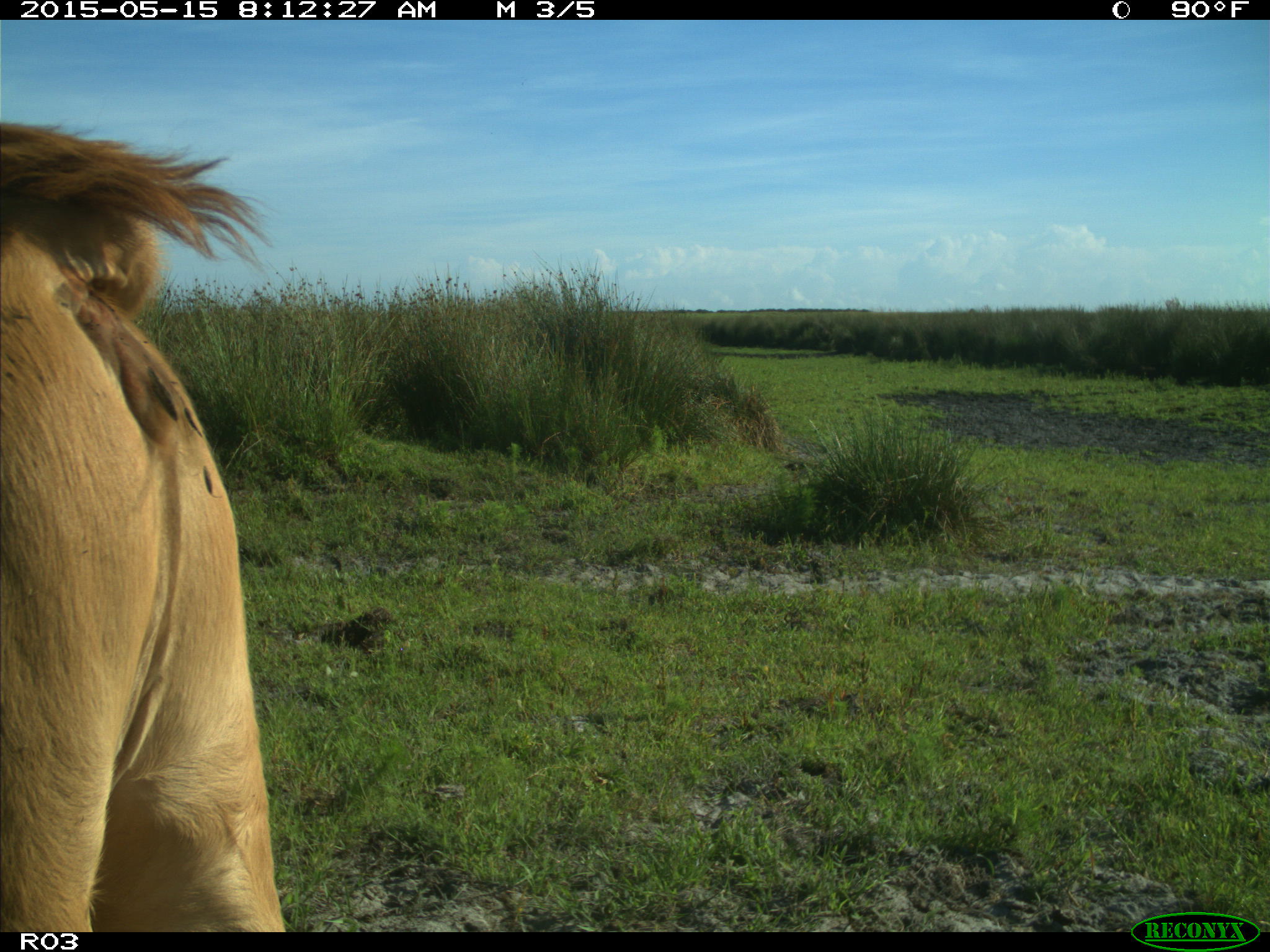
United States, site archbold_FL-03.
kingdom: Animalia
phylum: Chordata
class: Mammalia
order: Artiodactyla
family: Bovidae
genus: Bos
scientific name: Bos taurus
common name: domestic cow